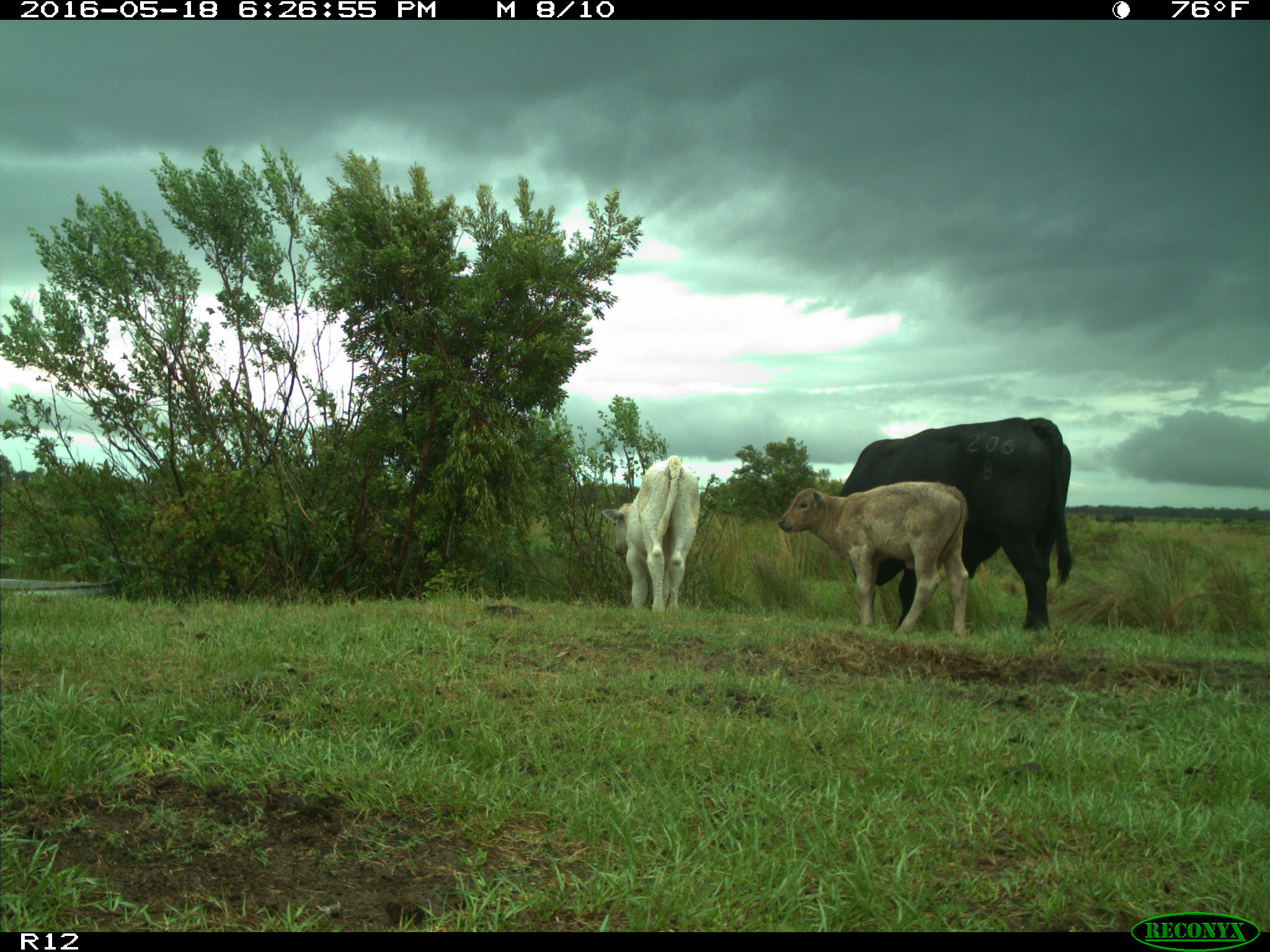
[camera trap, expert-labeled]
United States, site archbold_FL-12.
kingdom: Animalia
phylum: Chordata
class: Mammalia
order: Artiodactyla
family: Bovidae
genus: Bos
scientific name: Bos taurus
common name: domestic cow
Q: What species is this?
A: Bos taurus (domestic cow).